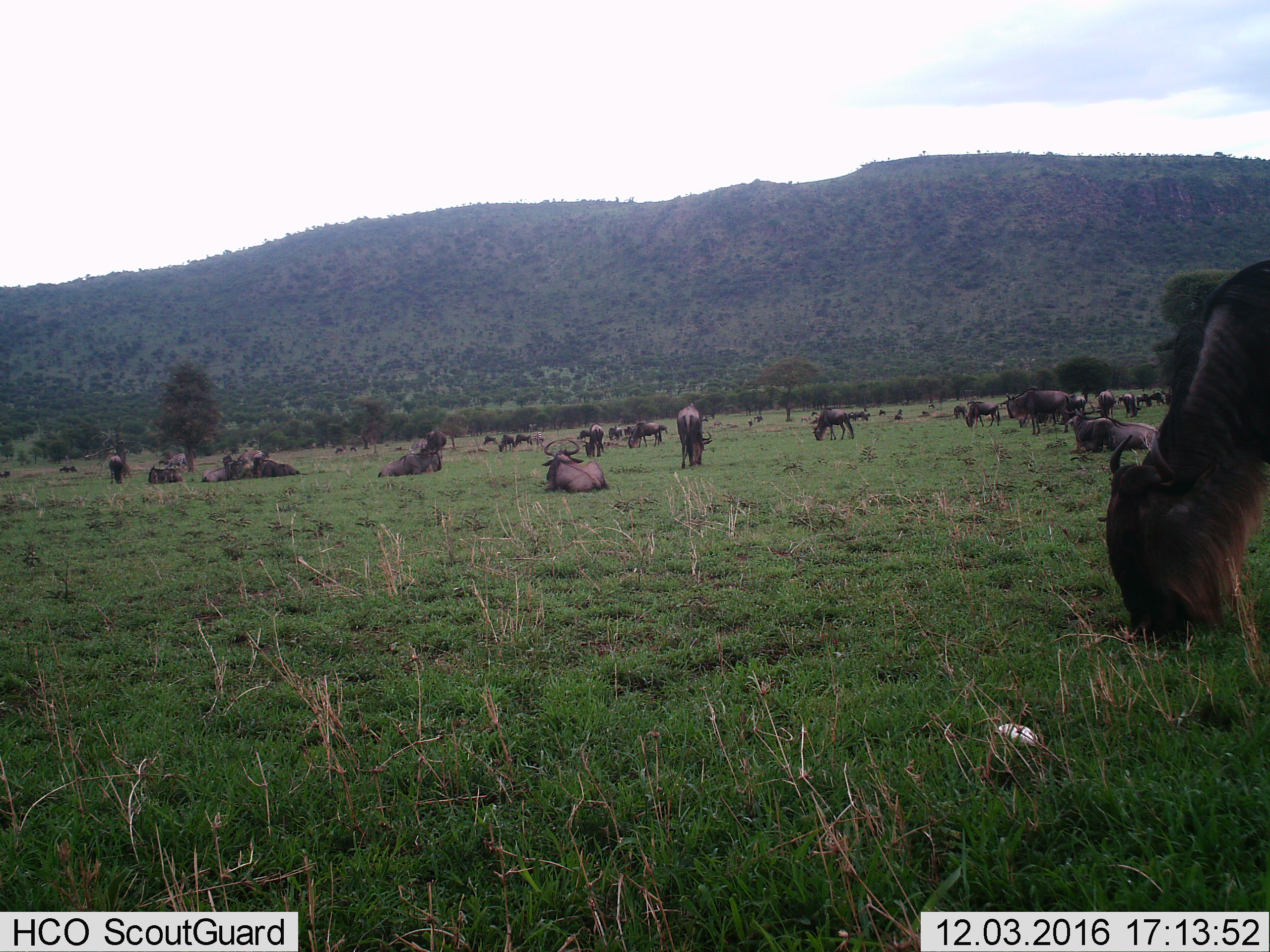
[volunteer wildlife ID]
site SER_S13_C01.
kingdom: Animalia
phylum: Chordata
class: Mammalia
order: Artiodactyla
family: Bovidae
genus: Connochaetes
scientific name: Connochaetes taurinus taurinus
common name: blue wildebeest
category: wildebeestblue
Wildebeestblue (blue wildebeest) (Connochaetes taurinus taurinus), count 11-50. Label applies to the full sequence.